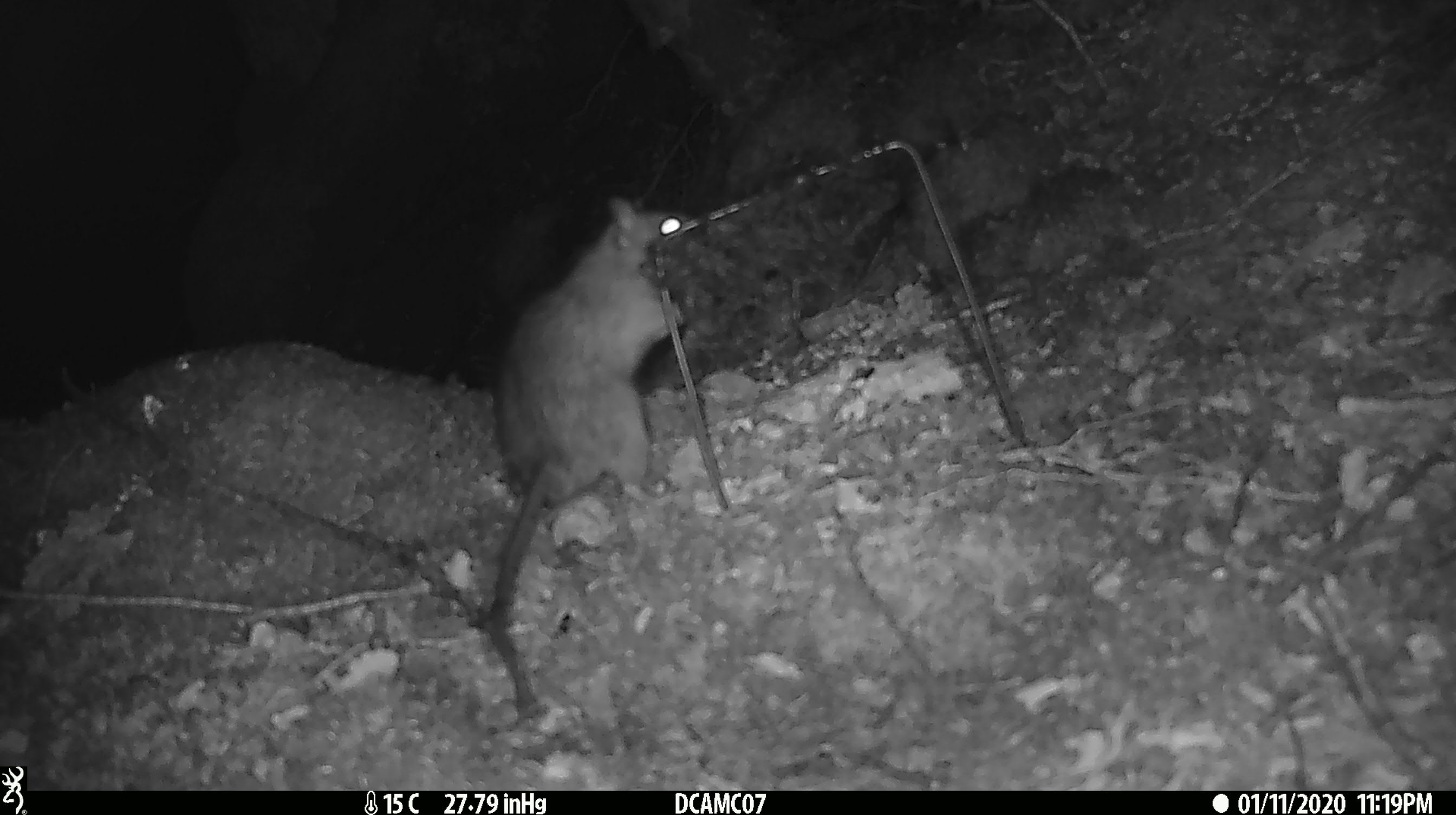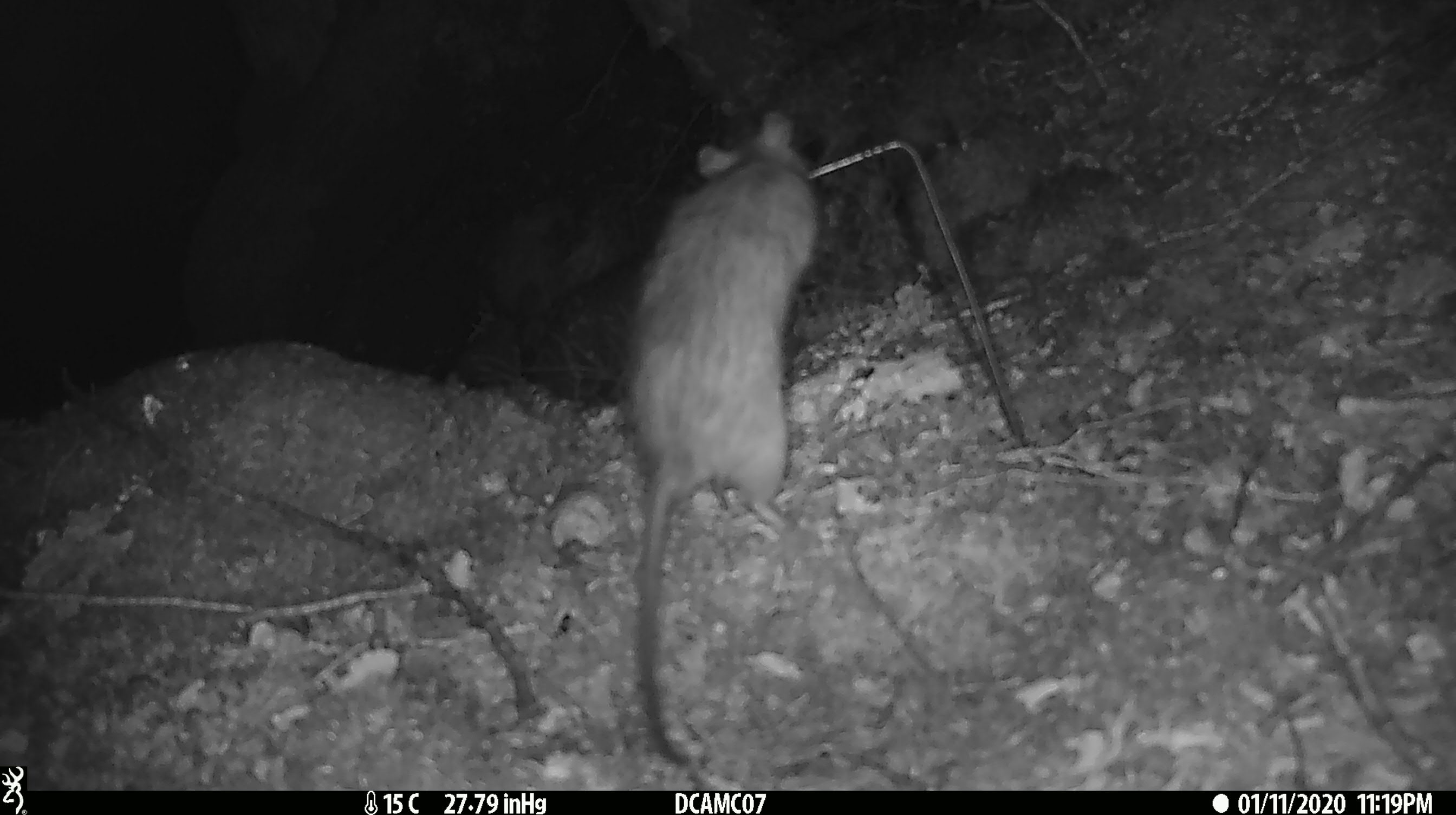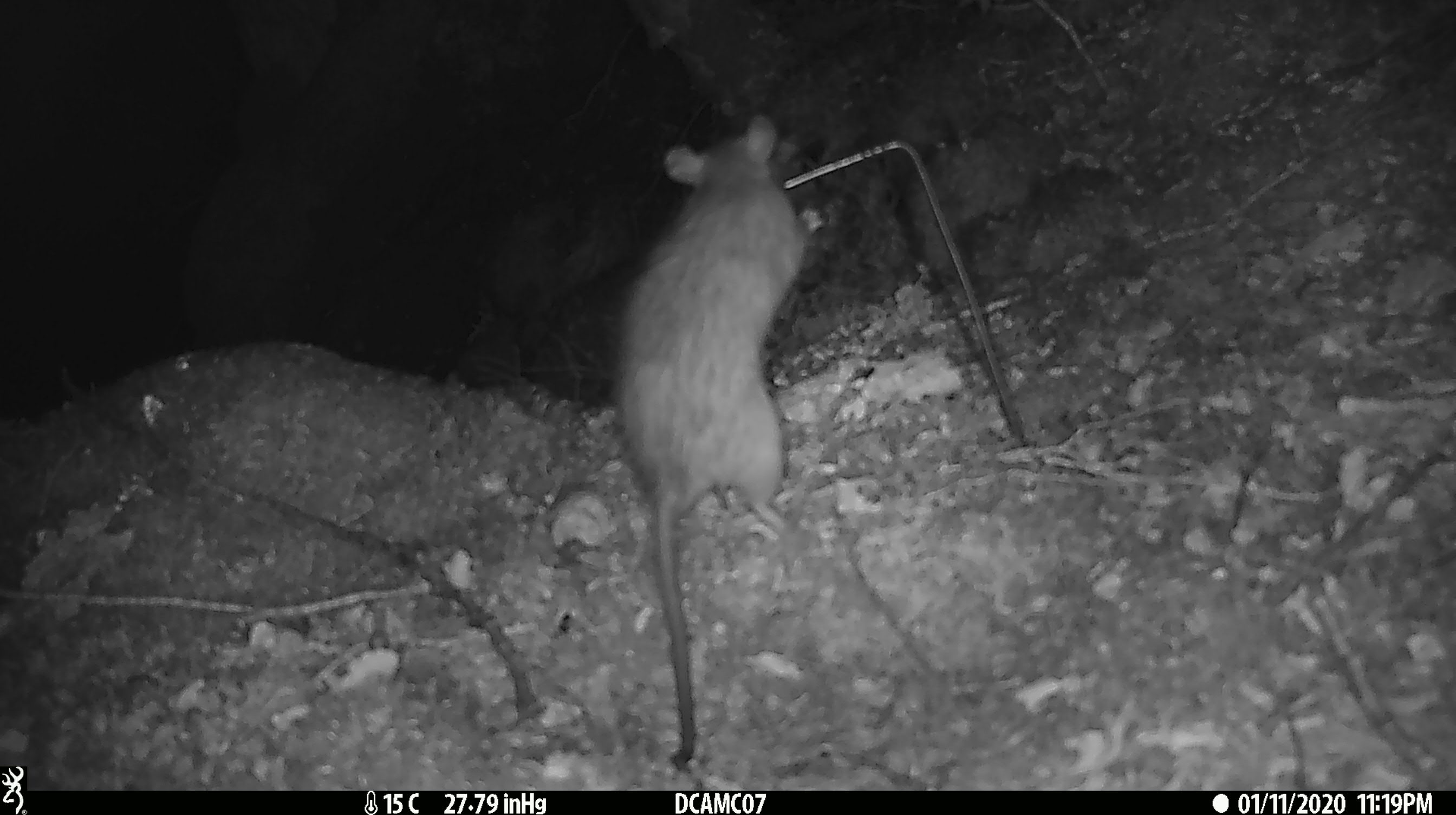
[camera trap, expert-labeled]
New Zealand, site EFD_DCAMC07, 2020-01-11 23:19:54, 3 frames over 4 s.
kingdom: Animalia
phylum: Chordata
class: Mammalia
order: Rodentia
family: Muridae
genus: Rattus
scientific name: Rattus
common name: rat